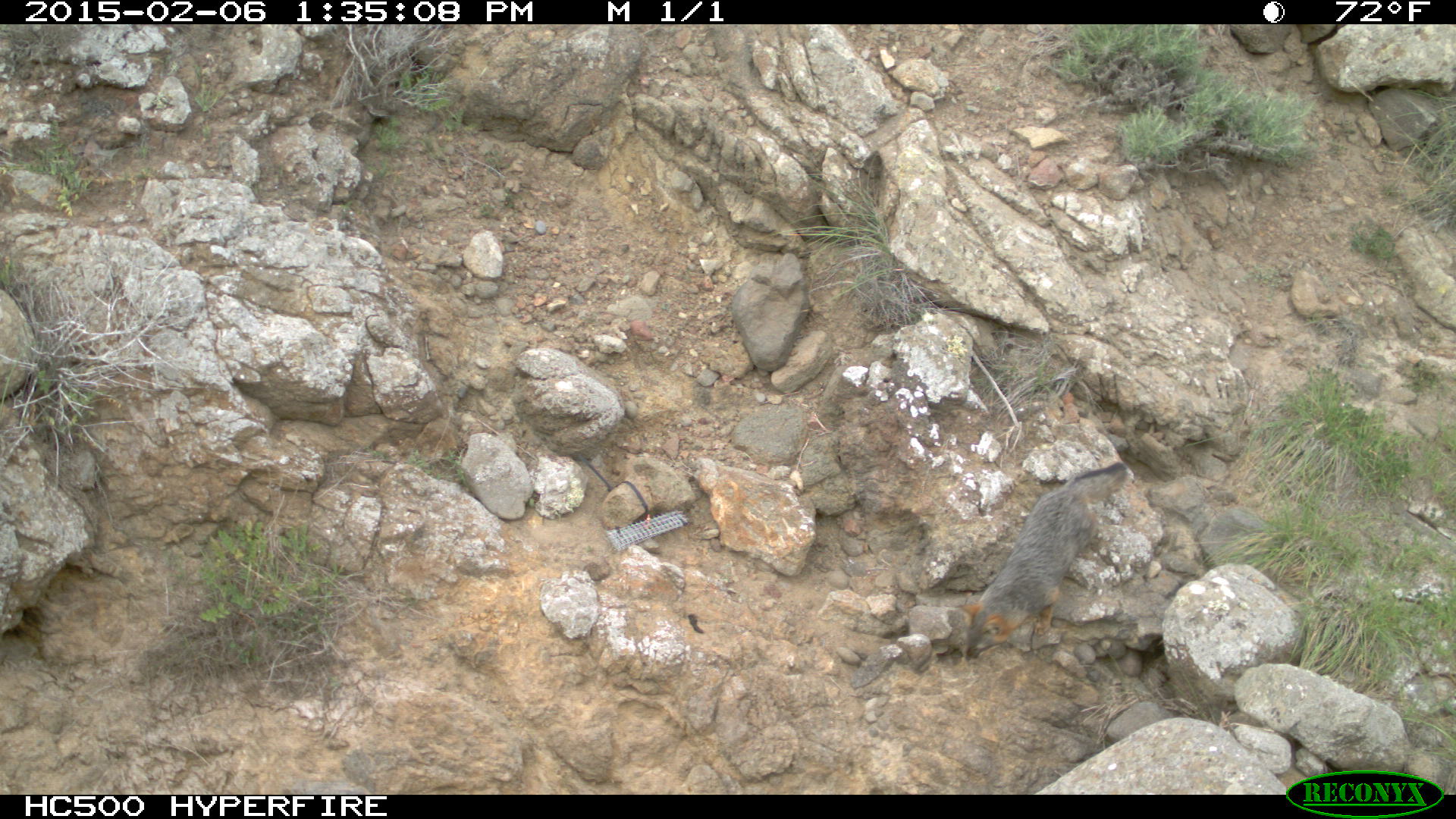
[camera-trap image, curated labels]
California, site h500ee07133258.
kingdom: Animalia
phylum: Chordata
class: Mammalia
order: Carnivora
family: Canidae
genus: Urocyon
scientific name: Urocyon littoralis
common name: island fox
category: fox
Fox (island fox) (Urocyon littoralis).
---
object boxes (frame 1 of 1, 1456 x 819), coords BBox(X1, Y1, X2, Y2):
fox: BBox(955, 460, 1128, 664)